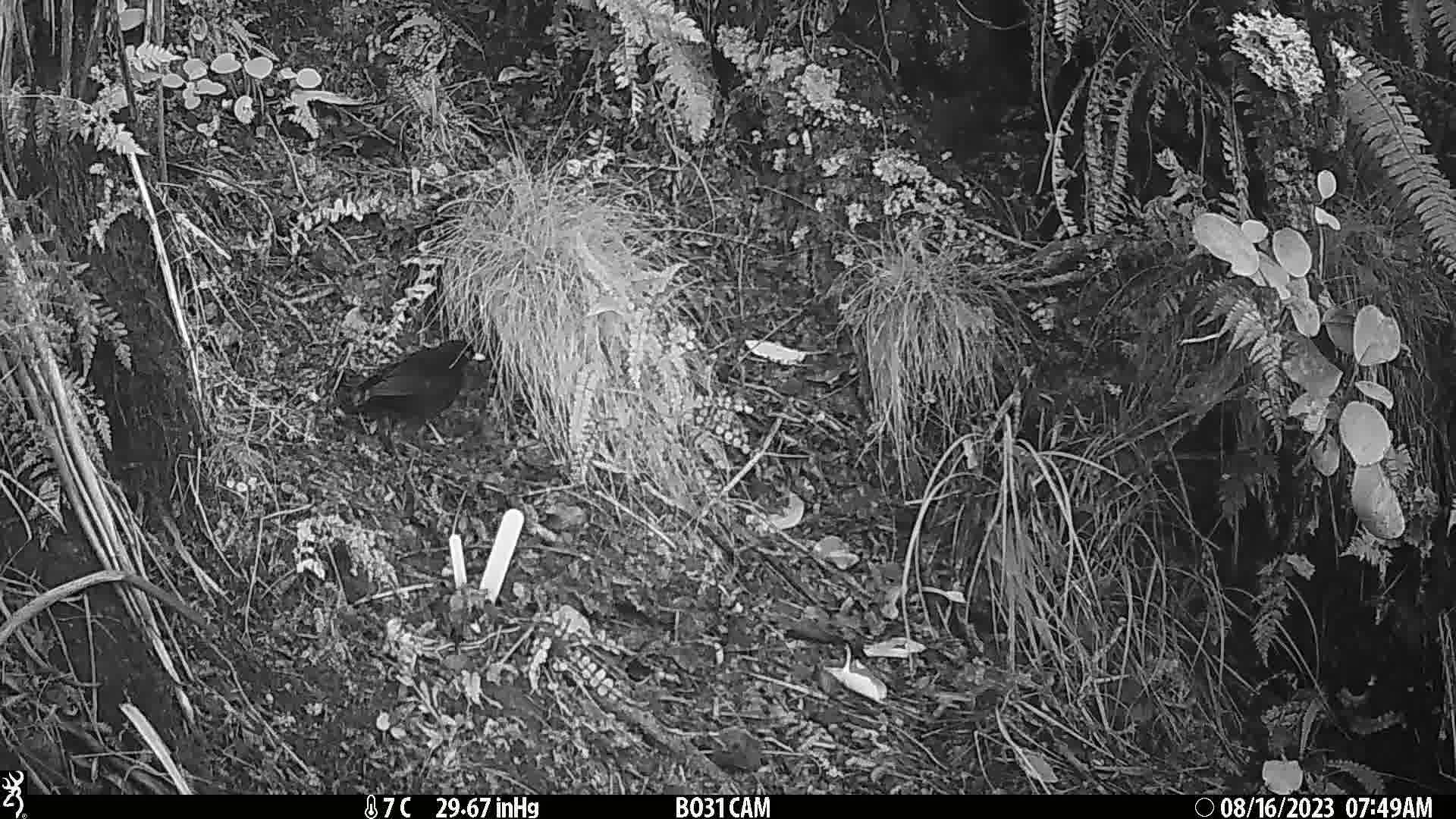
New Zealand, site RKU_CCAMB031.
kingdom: Animalia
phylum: Chordata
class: Aves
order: Passeriformes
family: Turdidae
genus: Turdus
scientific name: Turdus merula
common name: eurasian blackbird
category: blackbird